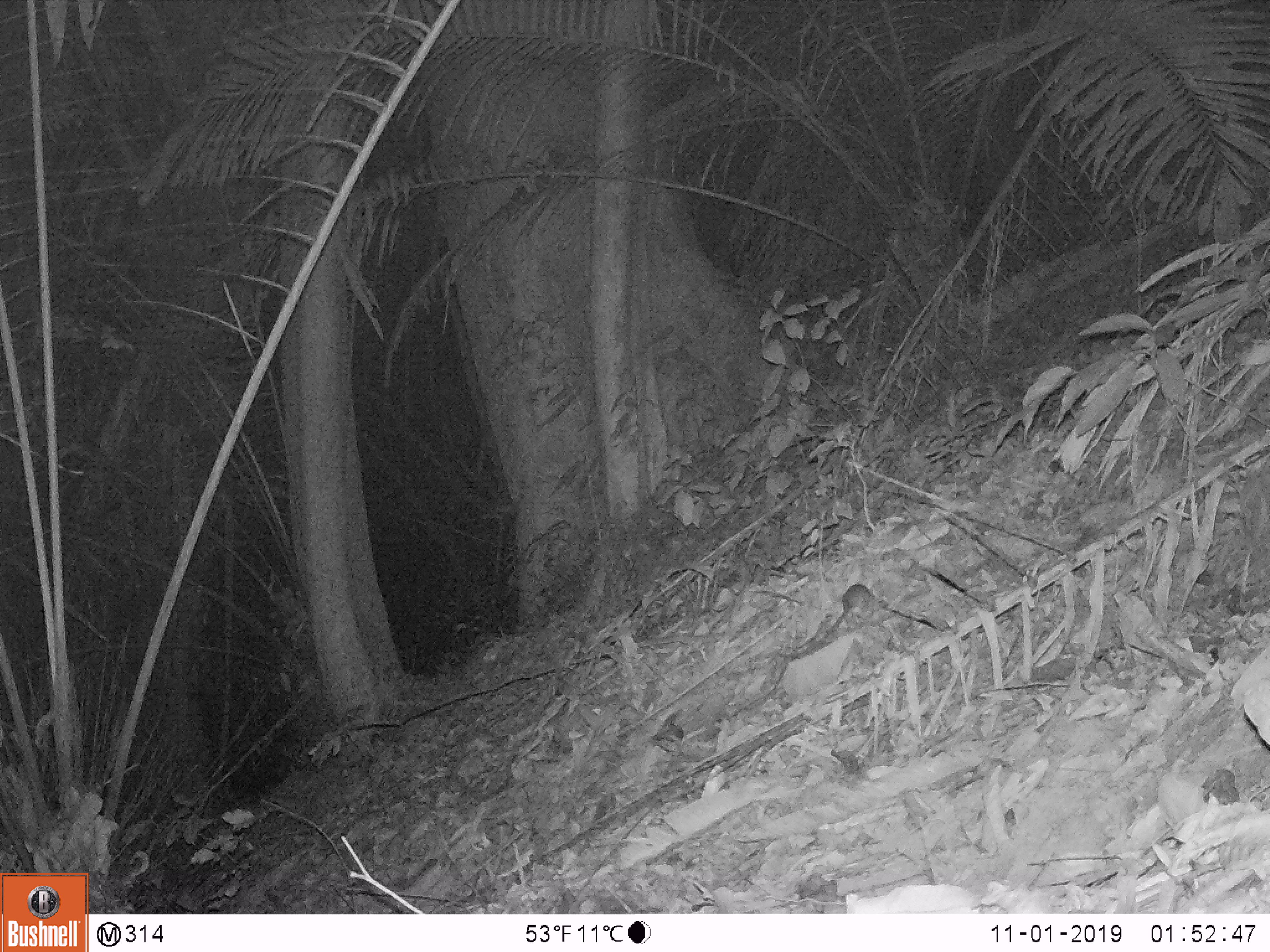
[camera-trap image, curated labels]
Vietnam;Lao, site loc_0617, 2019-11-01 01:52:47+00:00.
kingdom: Animalia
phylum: Chordata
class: Mammalia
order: Rodentia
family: Muridae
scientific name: Muridae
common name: old-world mice and rats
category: unidentified murid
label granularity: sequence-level